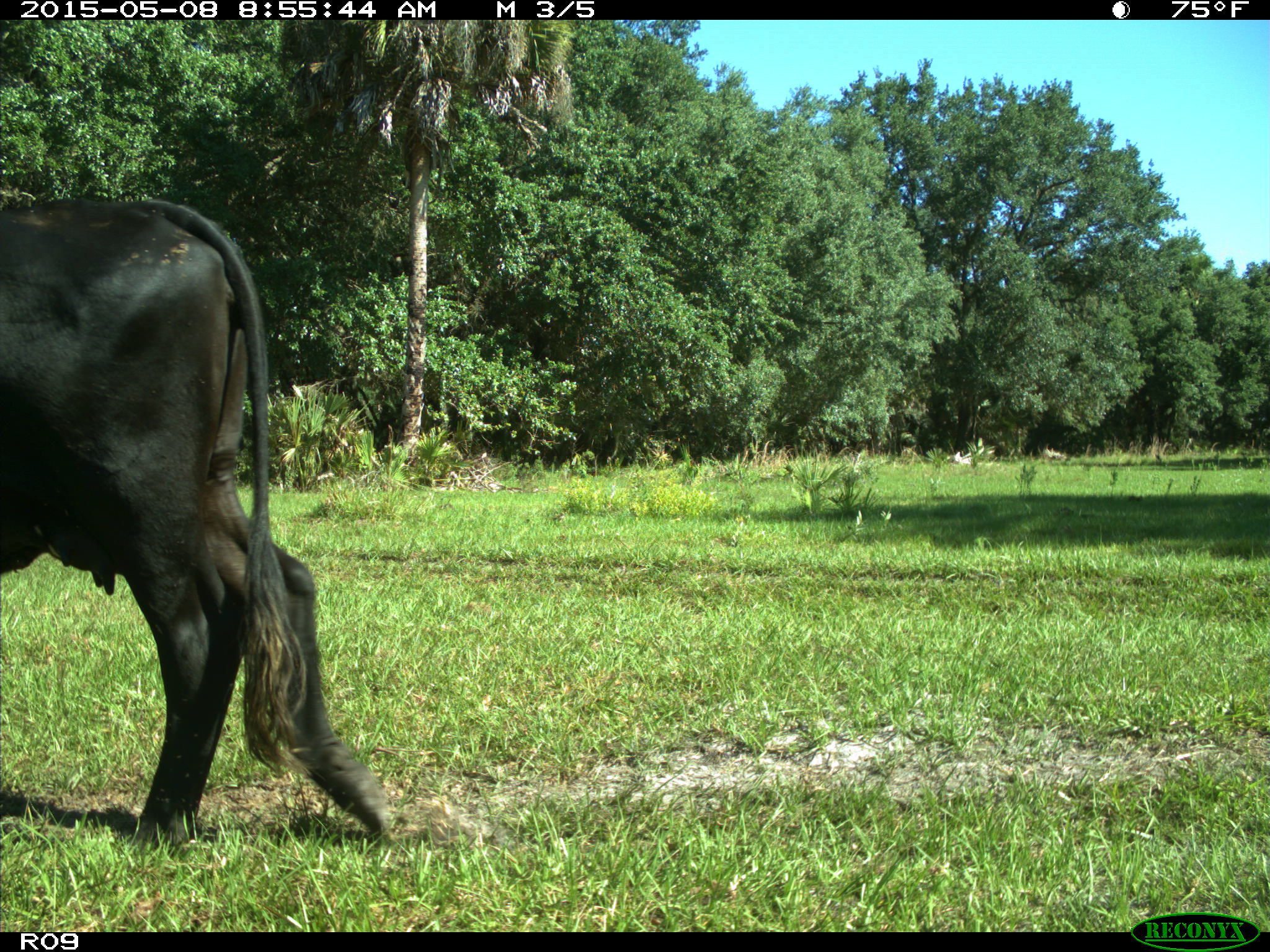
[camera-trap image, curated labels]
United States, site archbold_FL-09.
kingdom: Animalia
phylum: Chordata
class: Mammalia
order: Artiodactyla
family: Bovidae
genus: Bos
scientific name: Bos taurus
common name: domestic cow